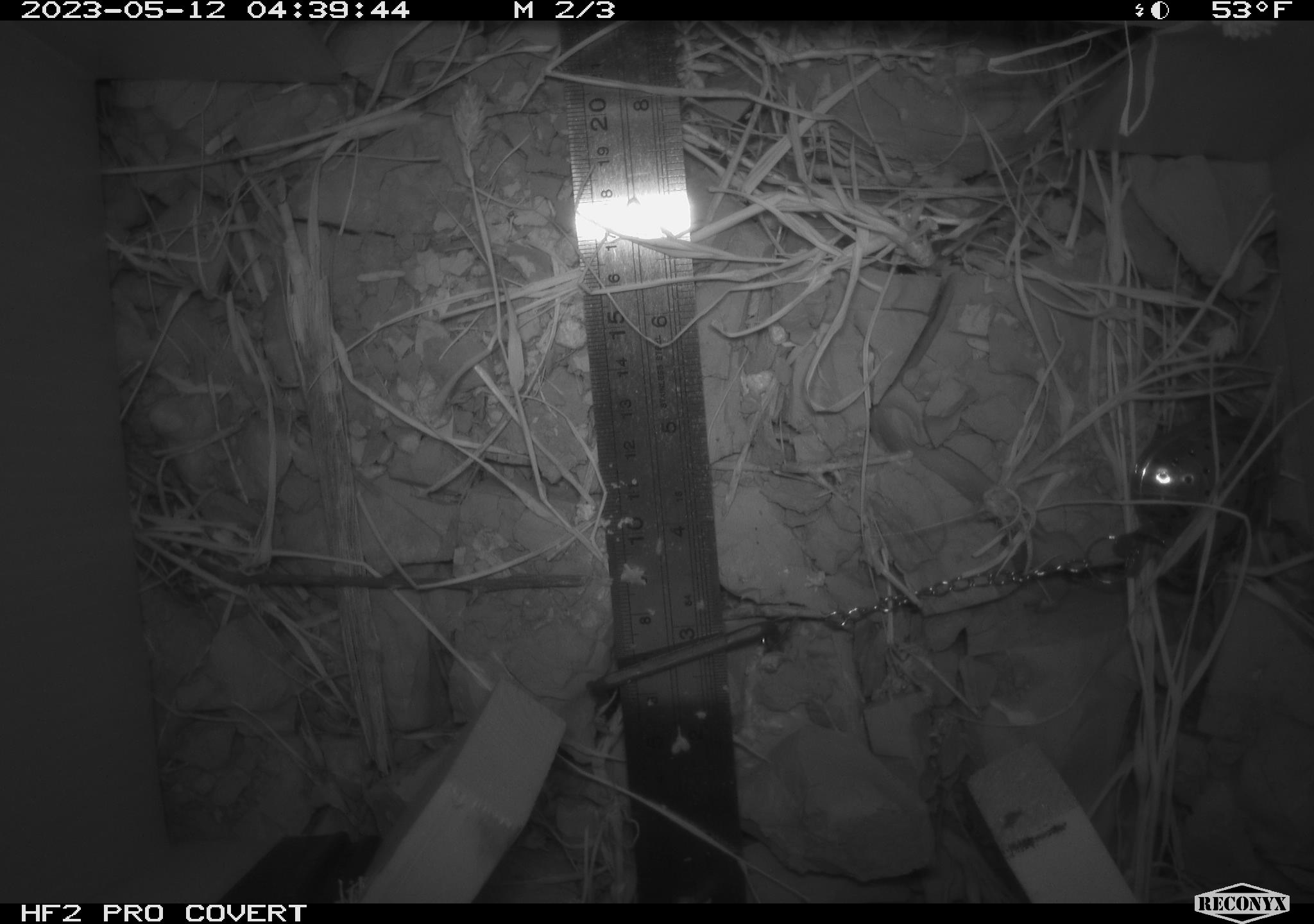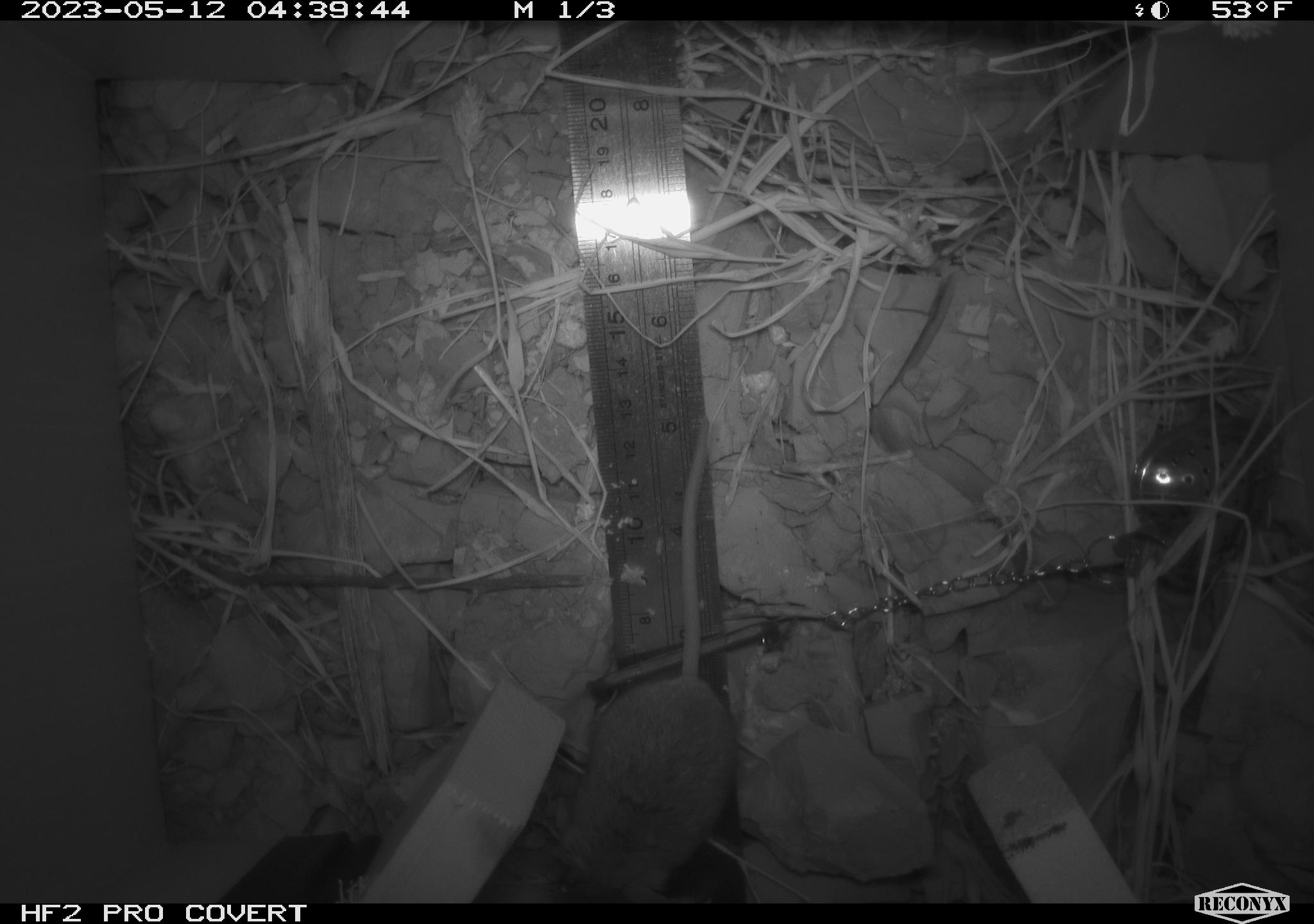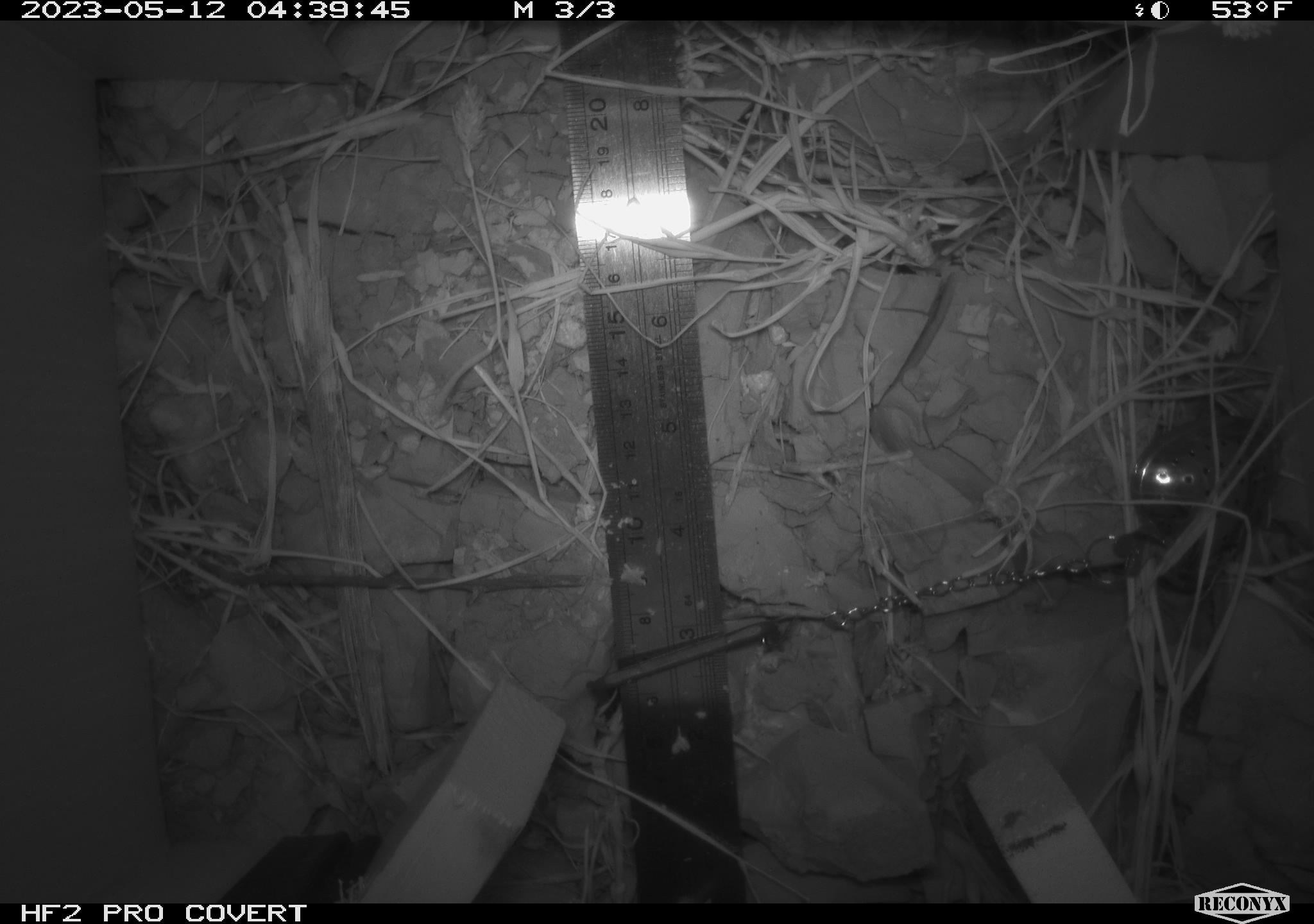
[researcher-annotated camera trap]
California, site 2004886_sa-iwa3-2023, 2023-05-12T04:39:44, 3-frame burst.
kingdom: Animalia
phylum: Chordata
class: Mammalia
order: Rodentia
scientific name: Rodentia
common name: mouse species